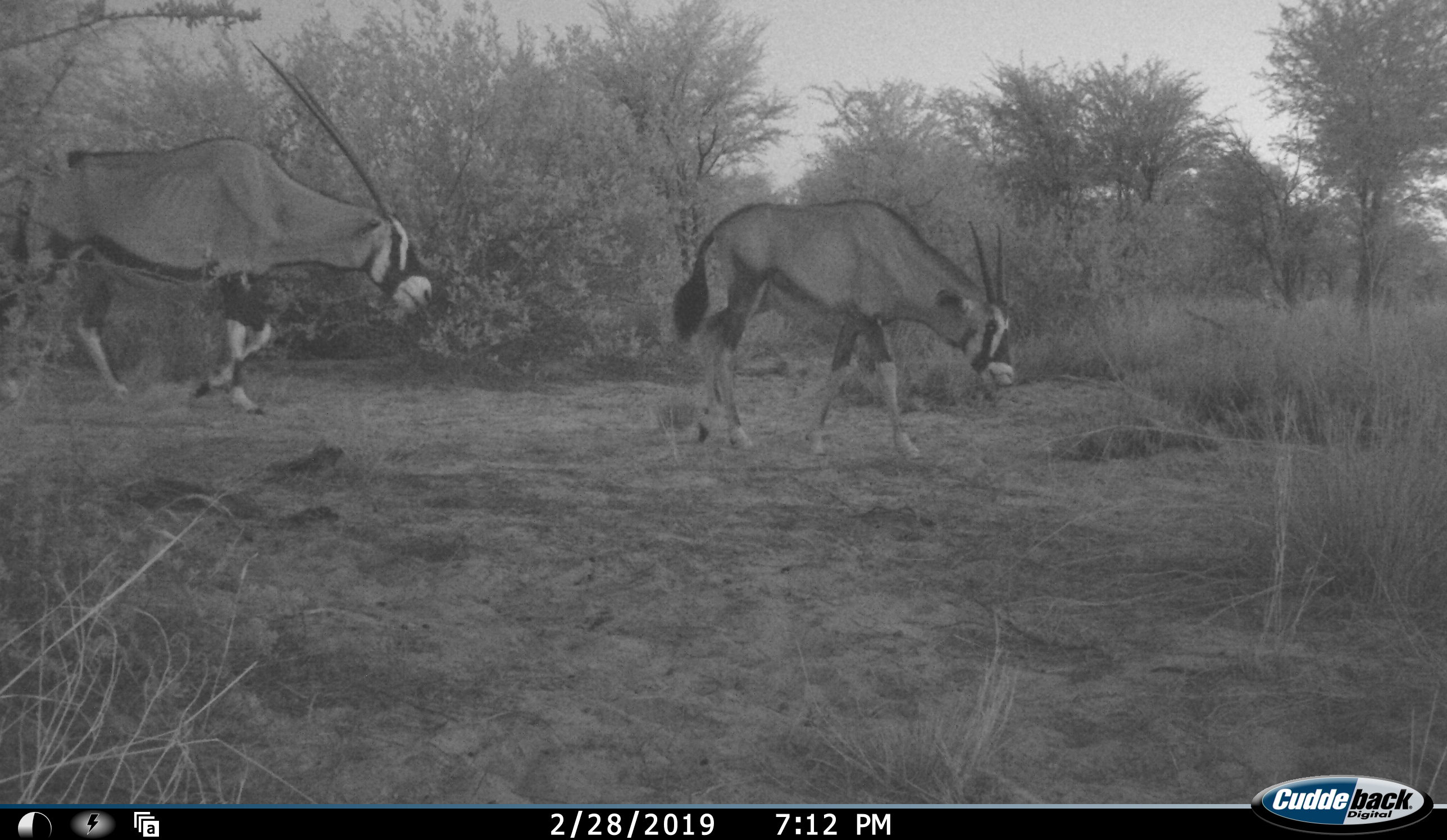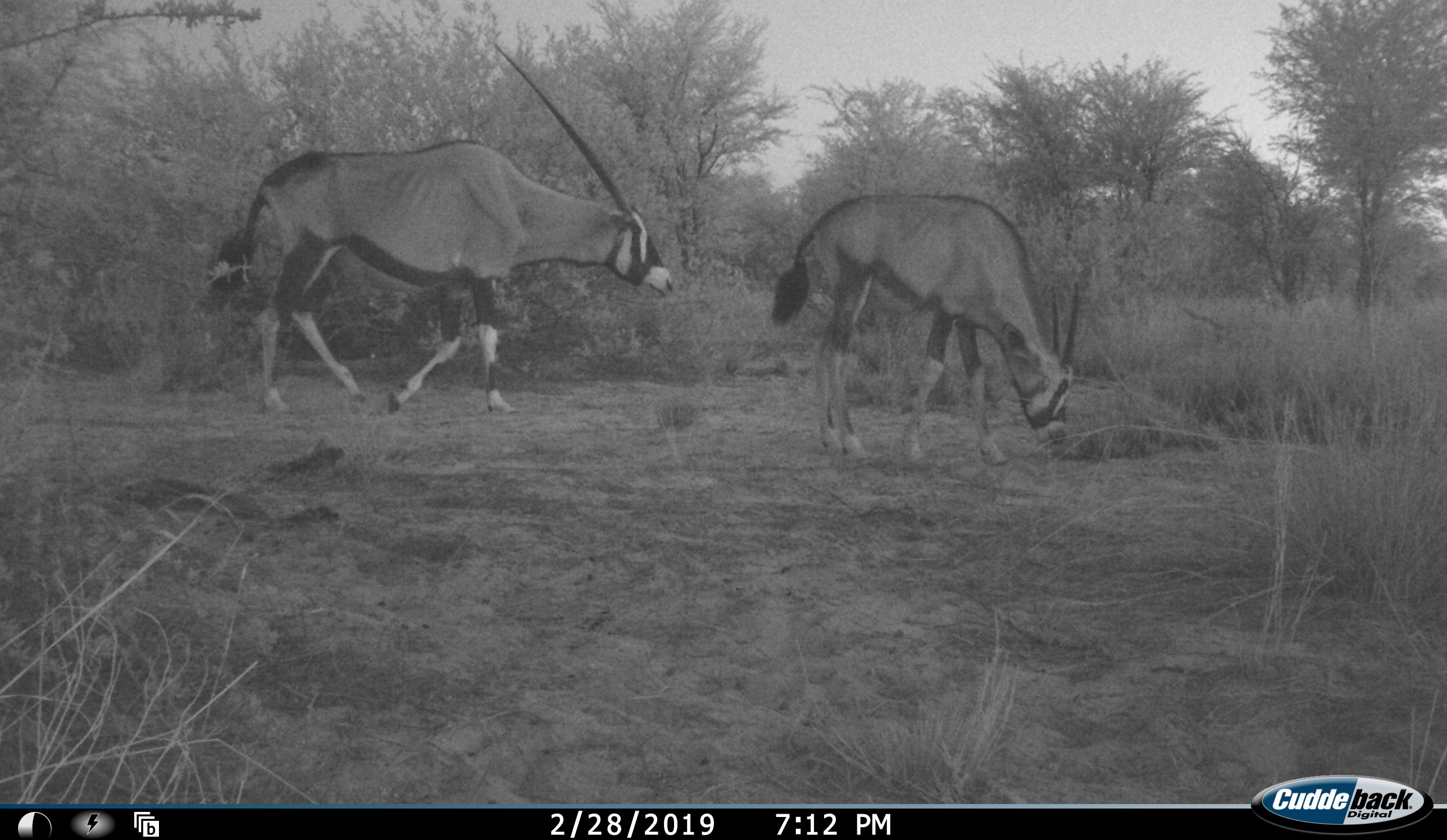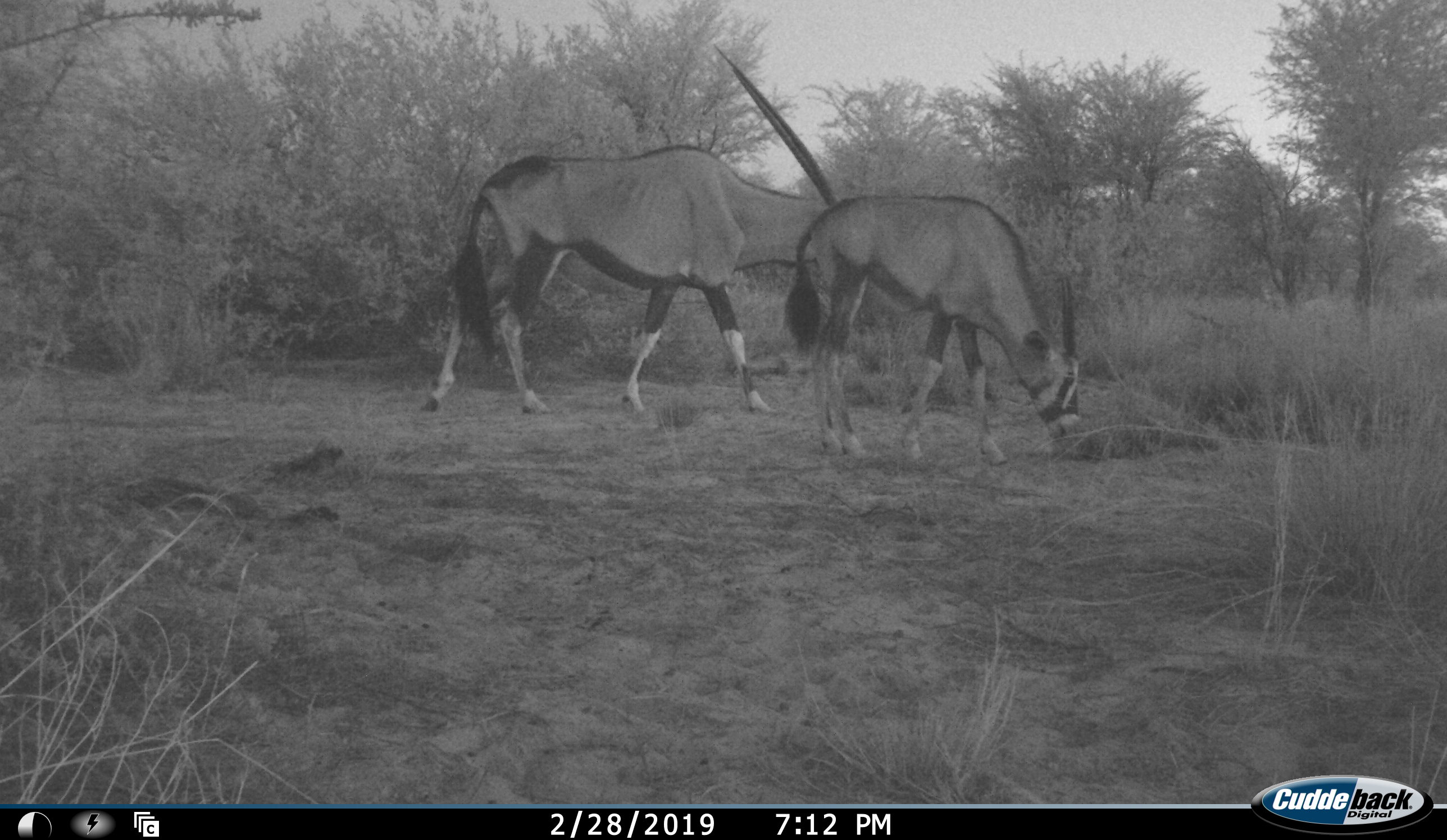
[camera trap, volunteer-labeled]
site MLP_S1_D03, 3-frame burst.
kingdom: Animalia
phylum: Chordata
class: Mammalia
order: Artiodactyla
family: Bovidae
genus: Oryx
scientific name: Oryx gazella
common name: gemsbok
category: oryx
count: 2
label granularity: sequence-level